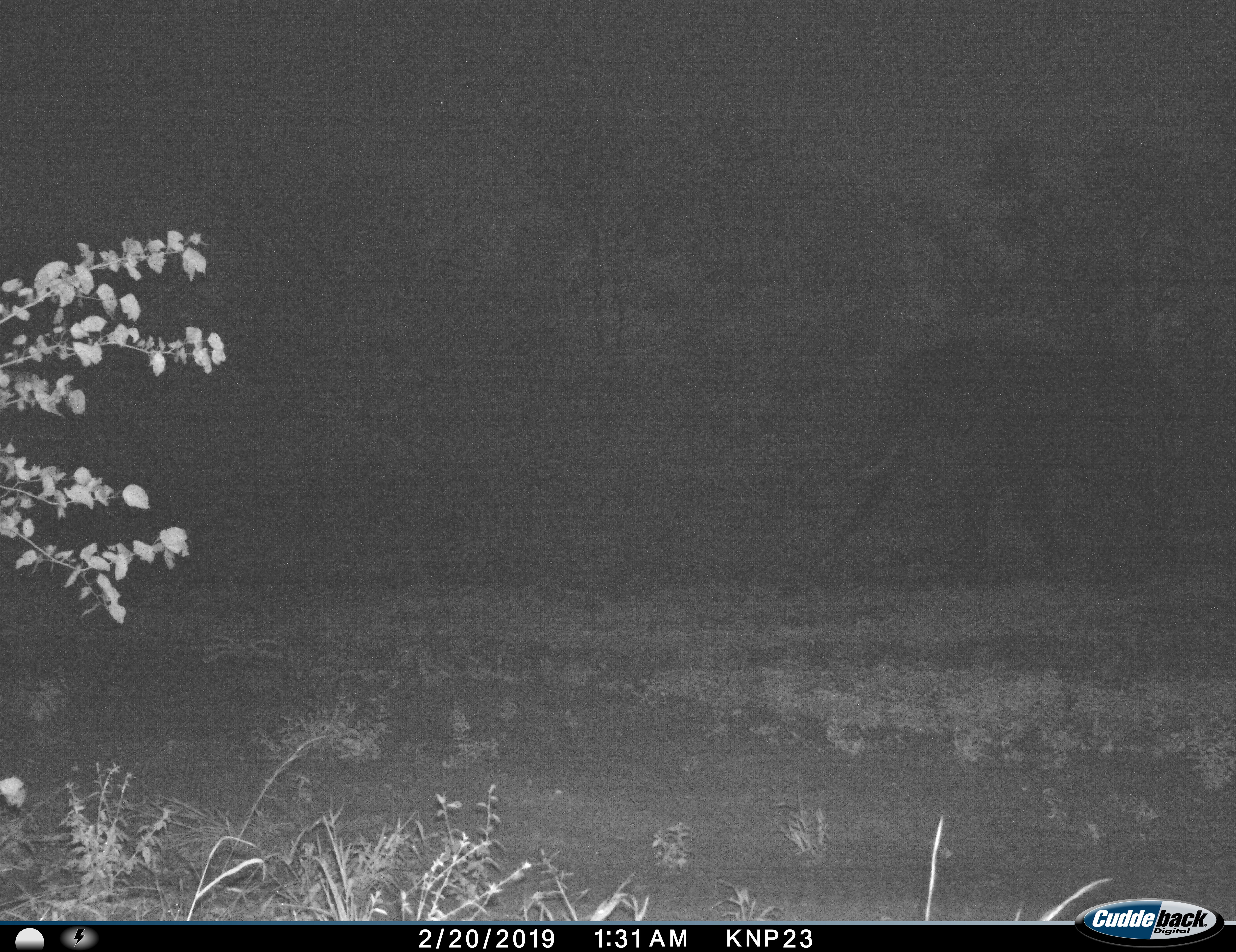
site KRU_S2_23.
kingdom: Animalia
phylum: Chordata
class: Mammalia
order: Proboscidea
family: Elephantidae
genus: Loxodonta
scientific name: Loxodonta africana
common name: african bush elephant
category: elephant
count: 1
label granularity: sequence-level